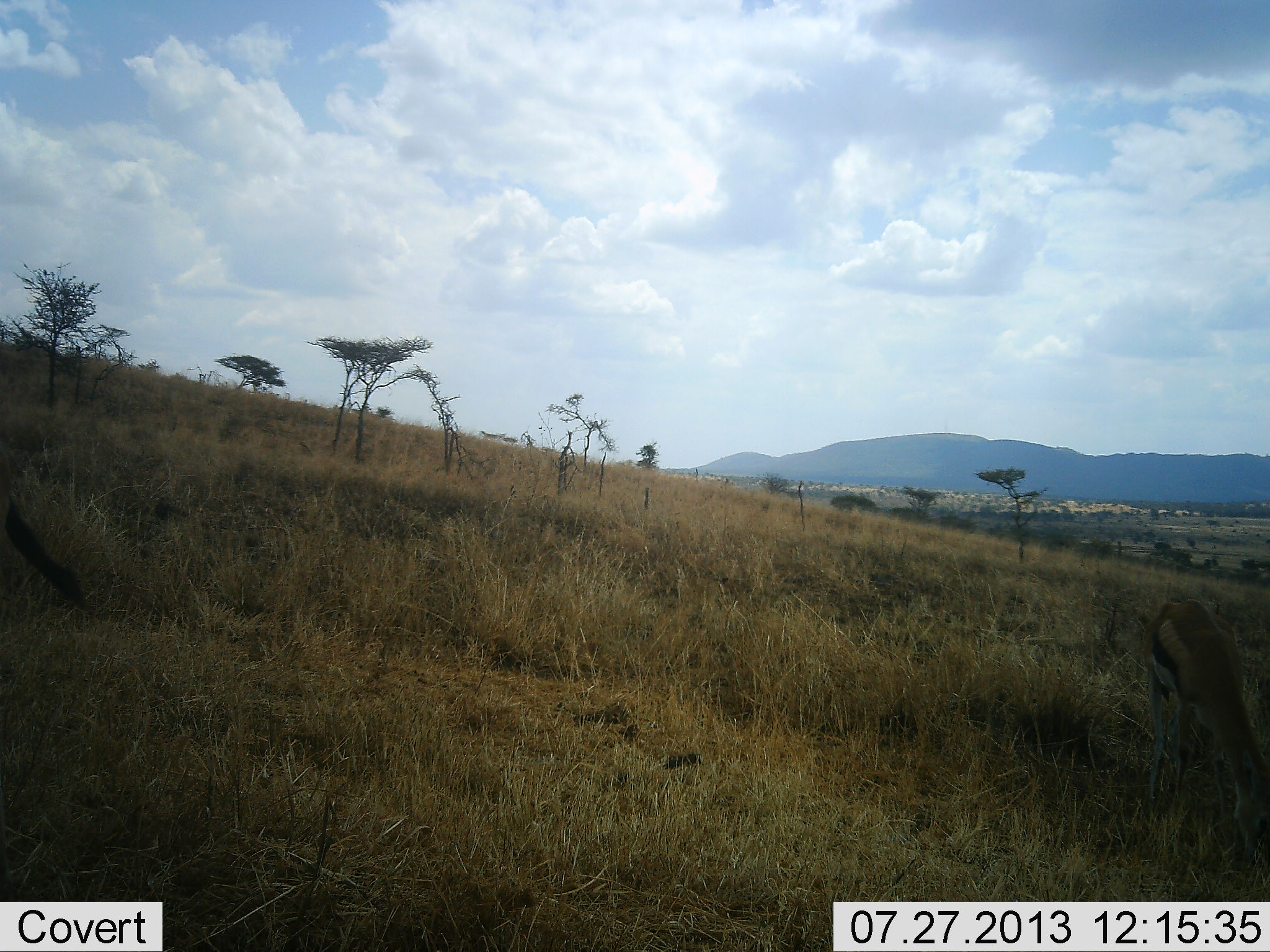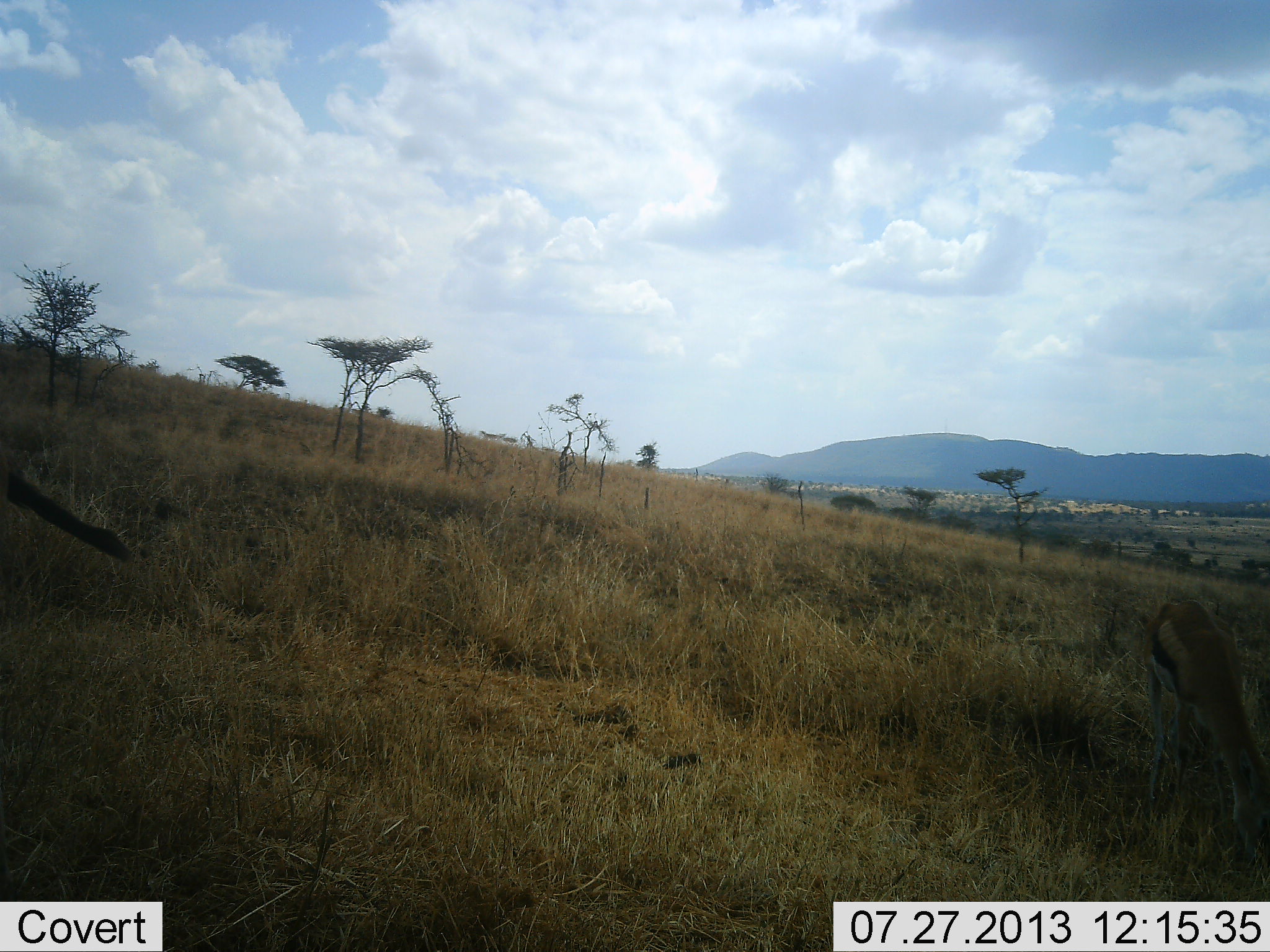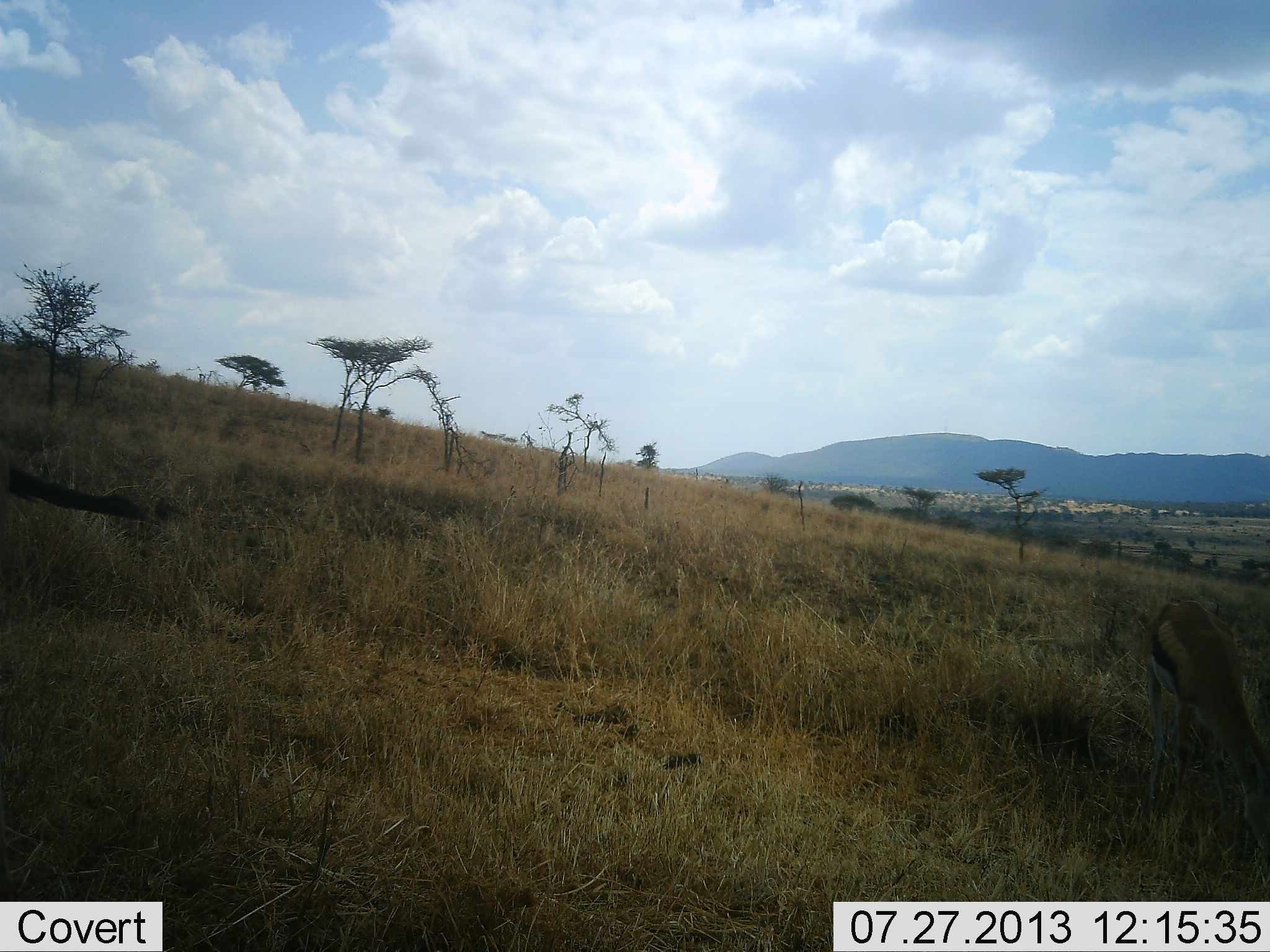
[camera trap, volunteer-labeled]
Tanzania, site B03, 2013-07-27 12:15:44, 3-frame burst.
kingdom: Animalia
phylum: Chordata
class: Mammalia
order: Artiodactyla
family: Bovidae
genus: Eudorcas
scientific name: Eudorcas thomsonii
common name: thomson's gazelle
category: gazellethomsons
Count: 2.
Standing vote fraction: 18%.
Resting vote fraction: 0%.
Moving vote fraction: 0%.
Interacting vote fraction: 0%.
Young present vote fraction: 0%.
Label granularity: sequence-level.